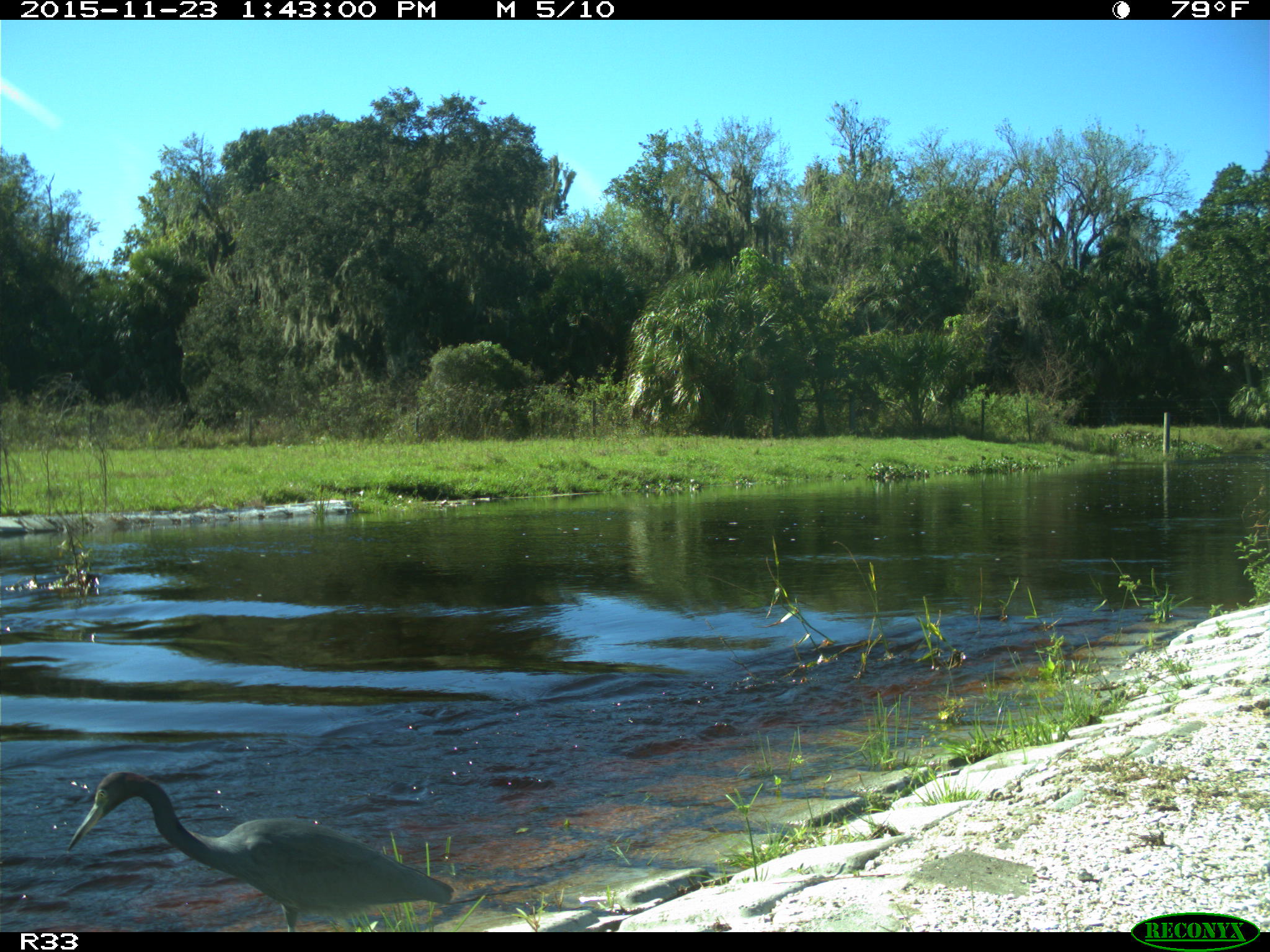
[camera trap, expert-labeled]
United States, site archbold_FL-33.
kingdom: Animalia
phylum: Chordata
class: Aves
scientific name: Aves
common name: birds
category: unidentified bird